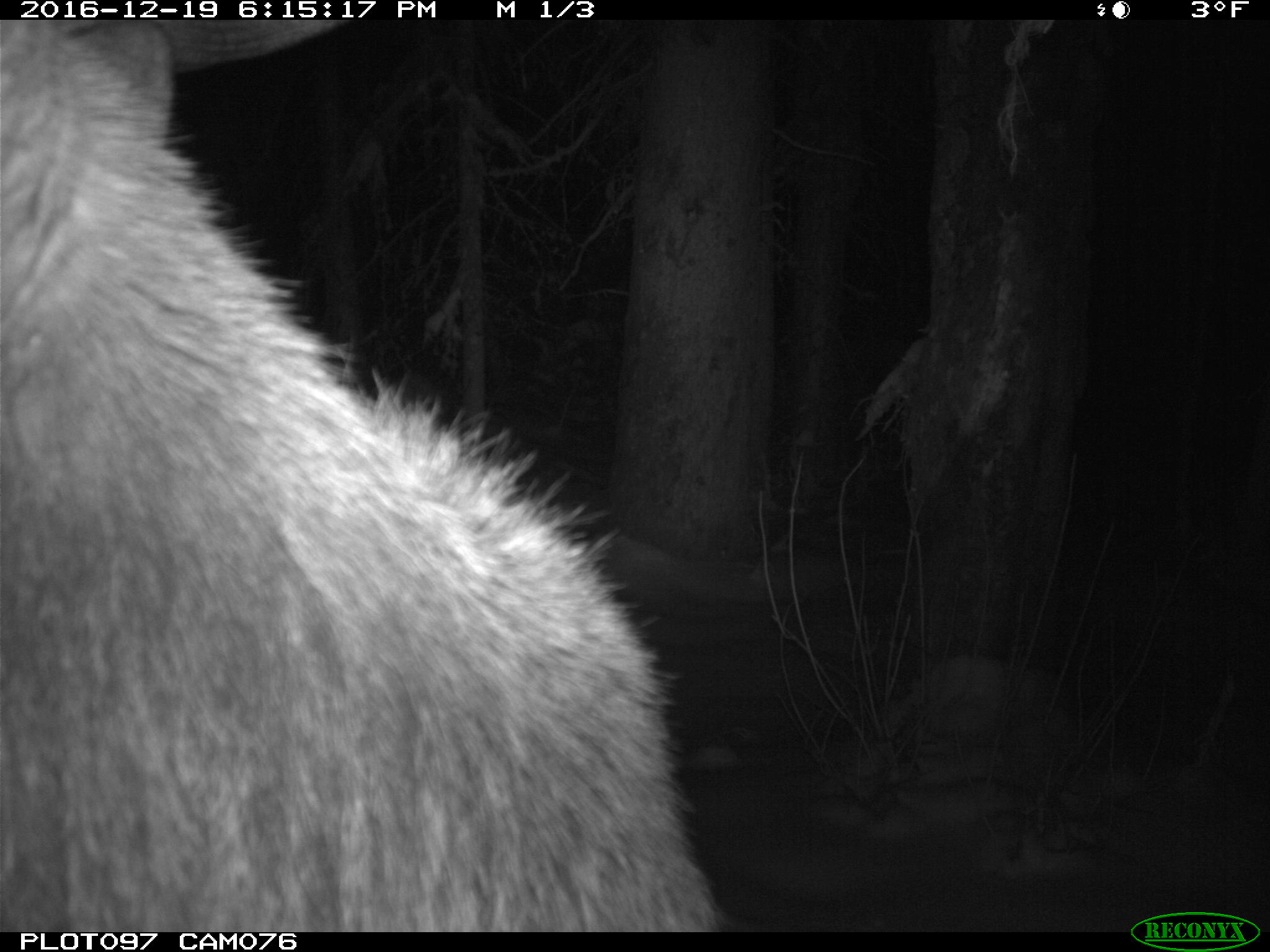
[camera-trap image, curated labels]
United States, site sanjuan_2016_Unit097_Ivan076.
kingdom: Animalia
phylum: Chordata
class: Mammalia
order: Artiodactyla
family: Cervidae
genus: Cervus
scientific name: Cervus elaphus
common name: red deer